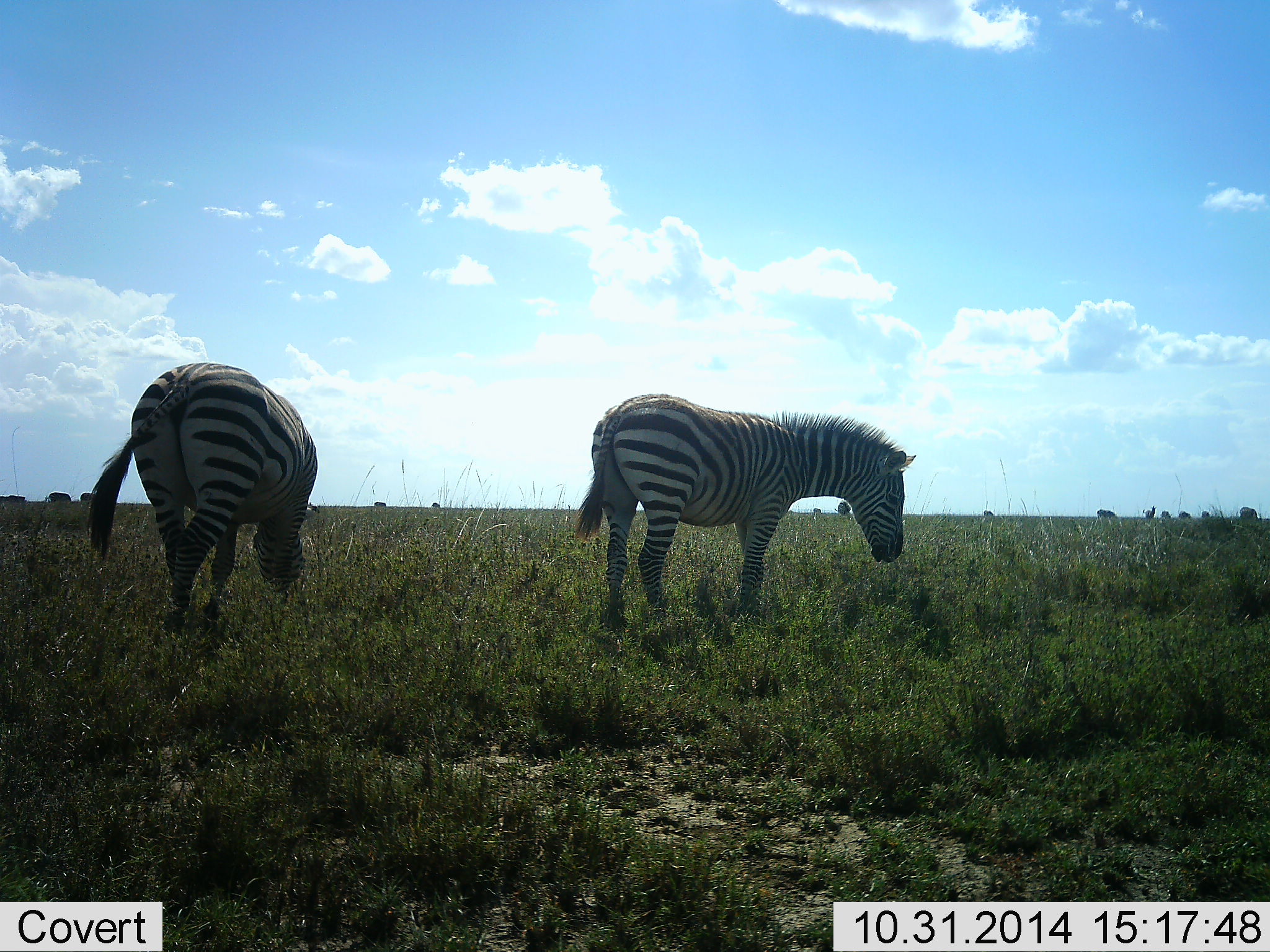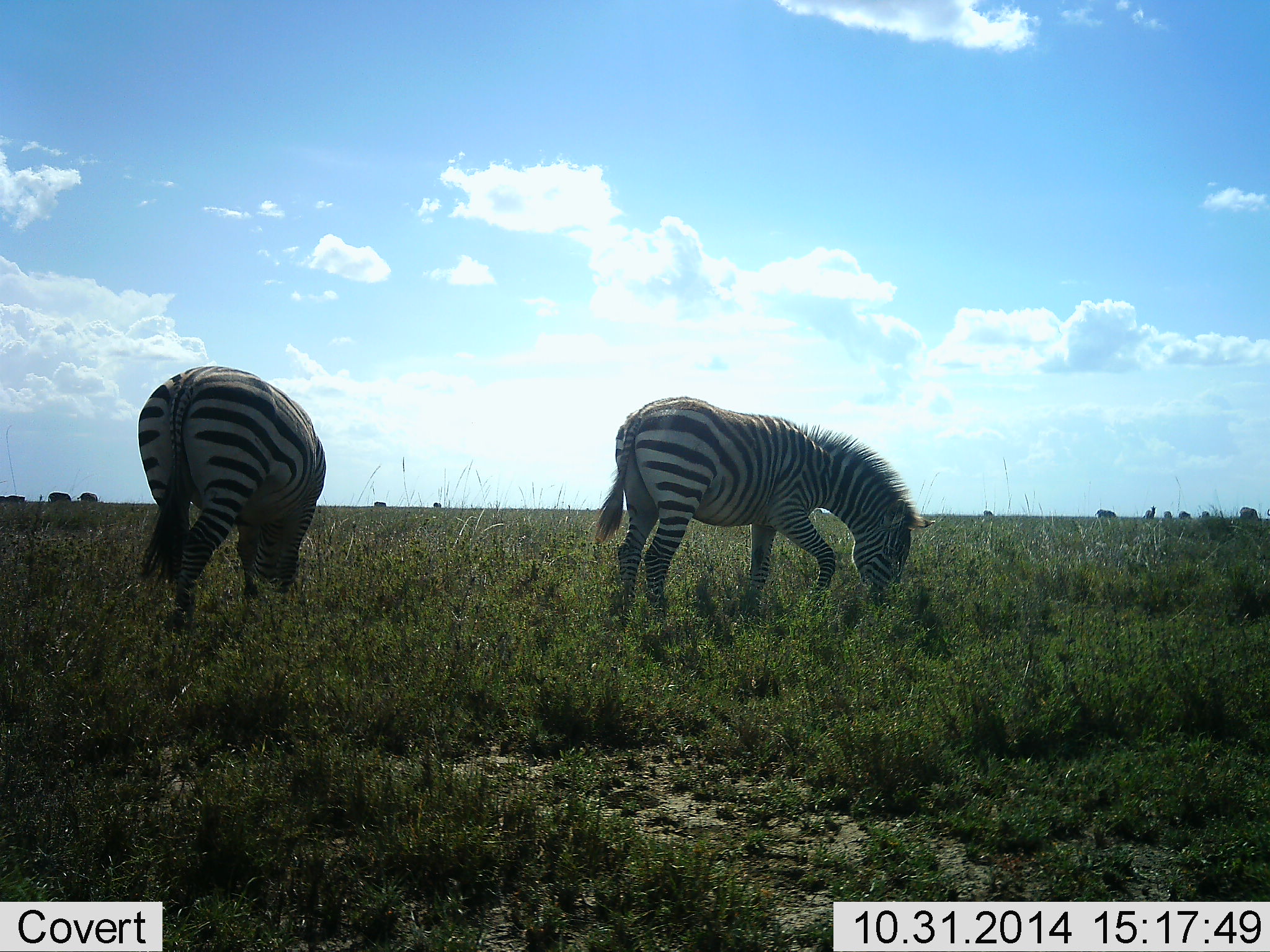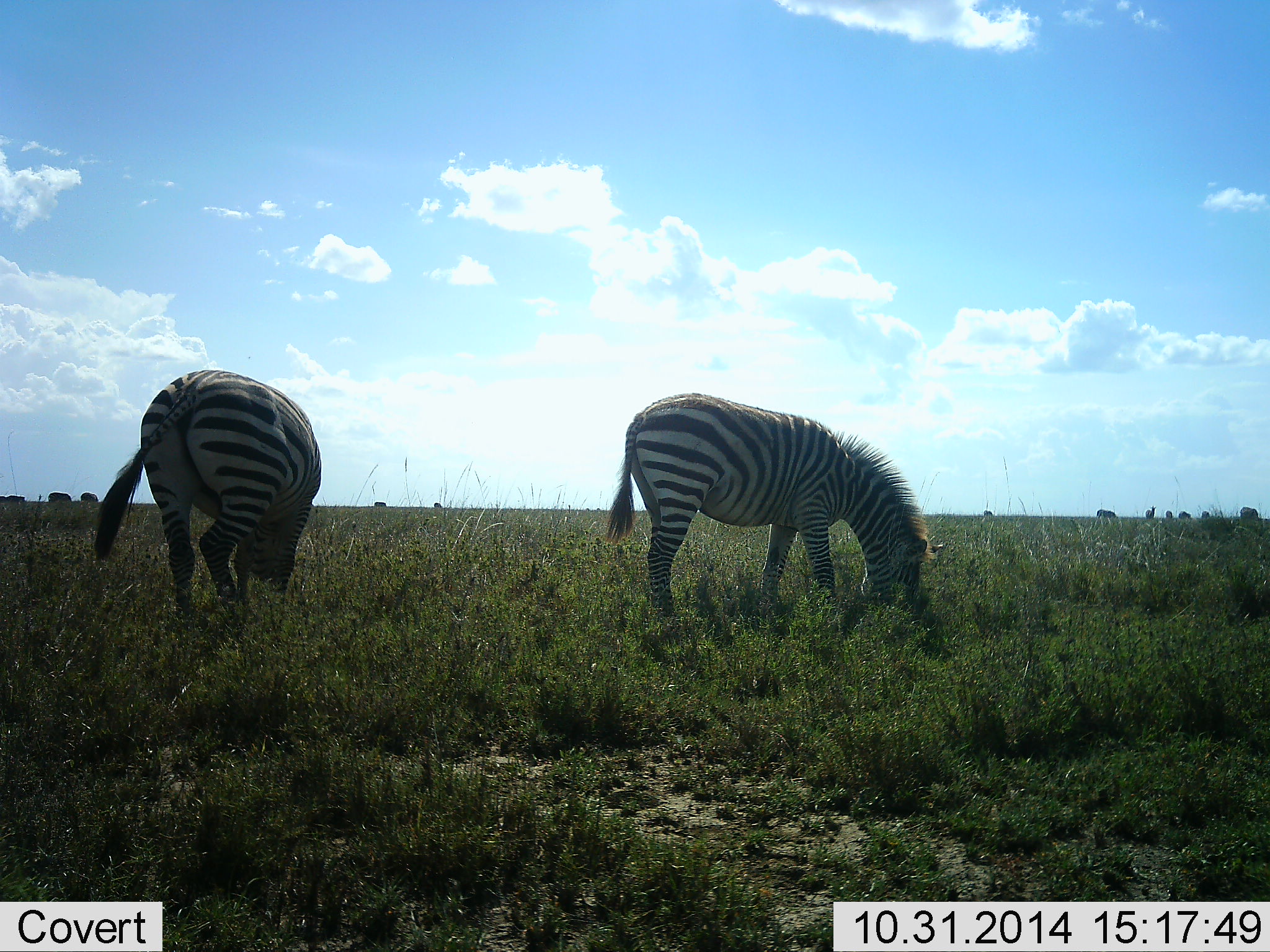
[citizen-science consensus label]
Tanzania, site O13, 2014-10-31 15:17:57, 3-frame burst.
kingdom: Animalia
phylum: Chordata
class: Mammalia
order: Perissodactyla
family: Equidae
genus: Equus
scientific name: Equus quagga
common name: plains zebra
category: zebra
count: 2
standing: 9%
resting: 0%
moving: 0%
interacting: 0%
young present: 9%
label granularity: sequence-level